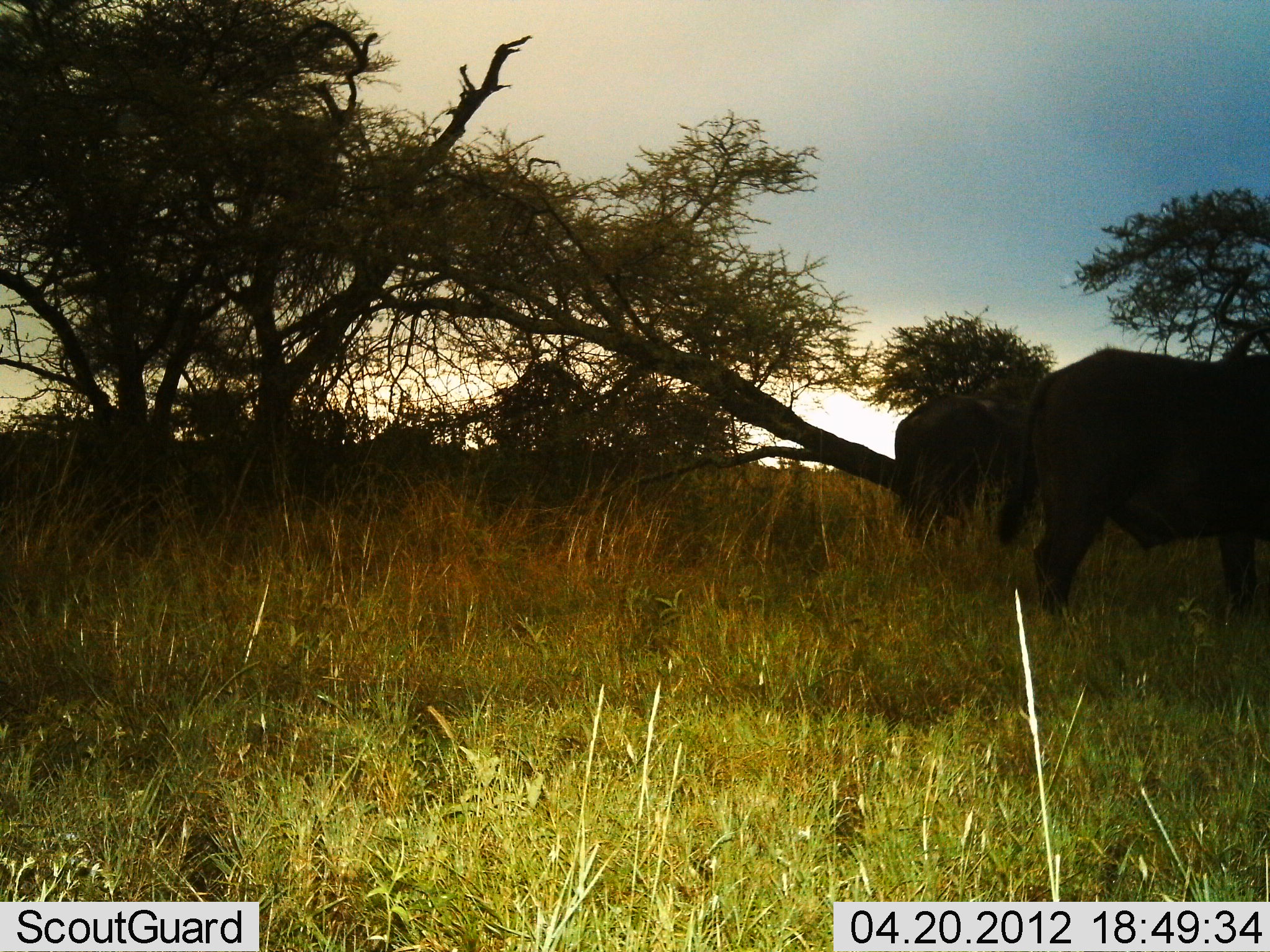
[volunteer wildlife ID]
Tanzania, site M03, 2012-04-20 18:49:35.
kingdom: Animalia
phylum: Chordata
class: Mammalia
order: Artiodactyla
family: Bovidae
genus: Syncerus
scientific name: Syncerus caffer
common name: cape buffalo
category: buffalo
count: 2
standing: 82%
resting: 0%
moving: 0%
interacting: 0%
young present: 0%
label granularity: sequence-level